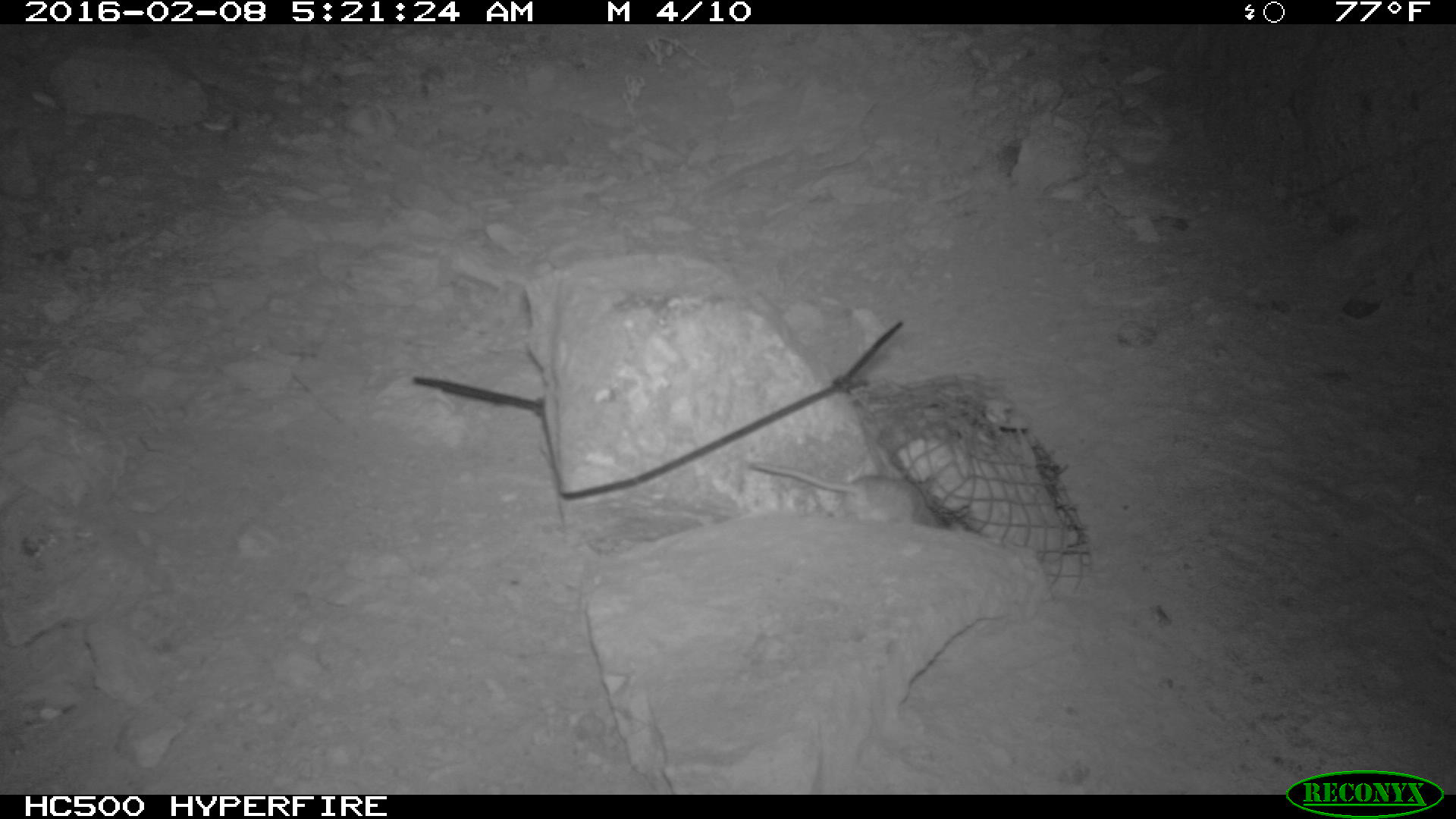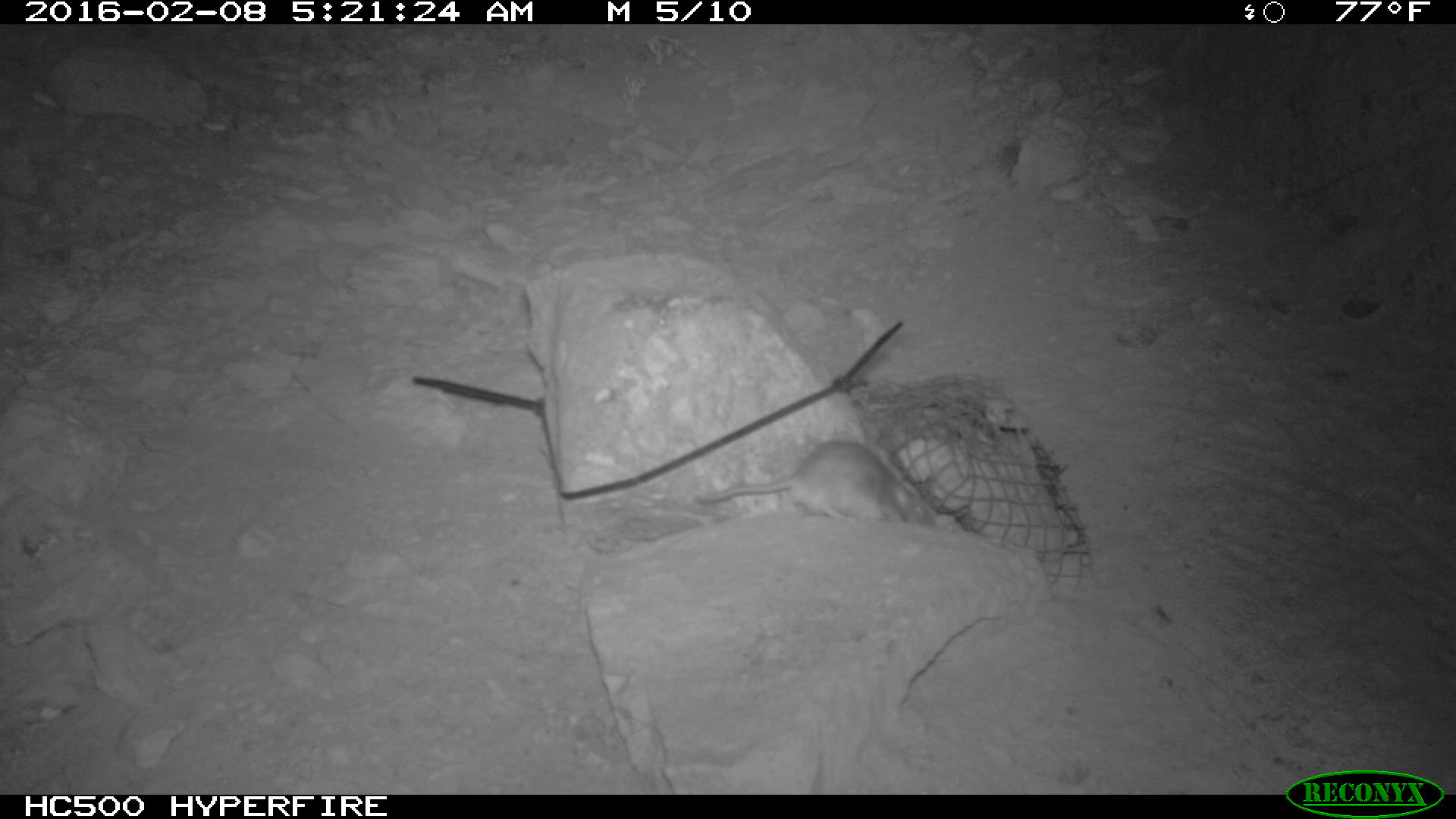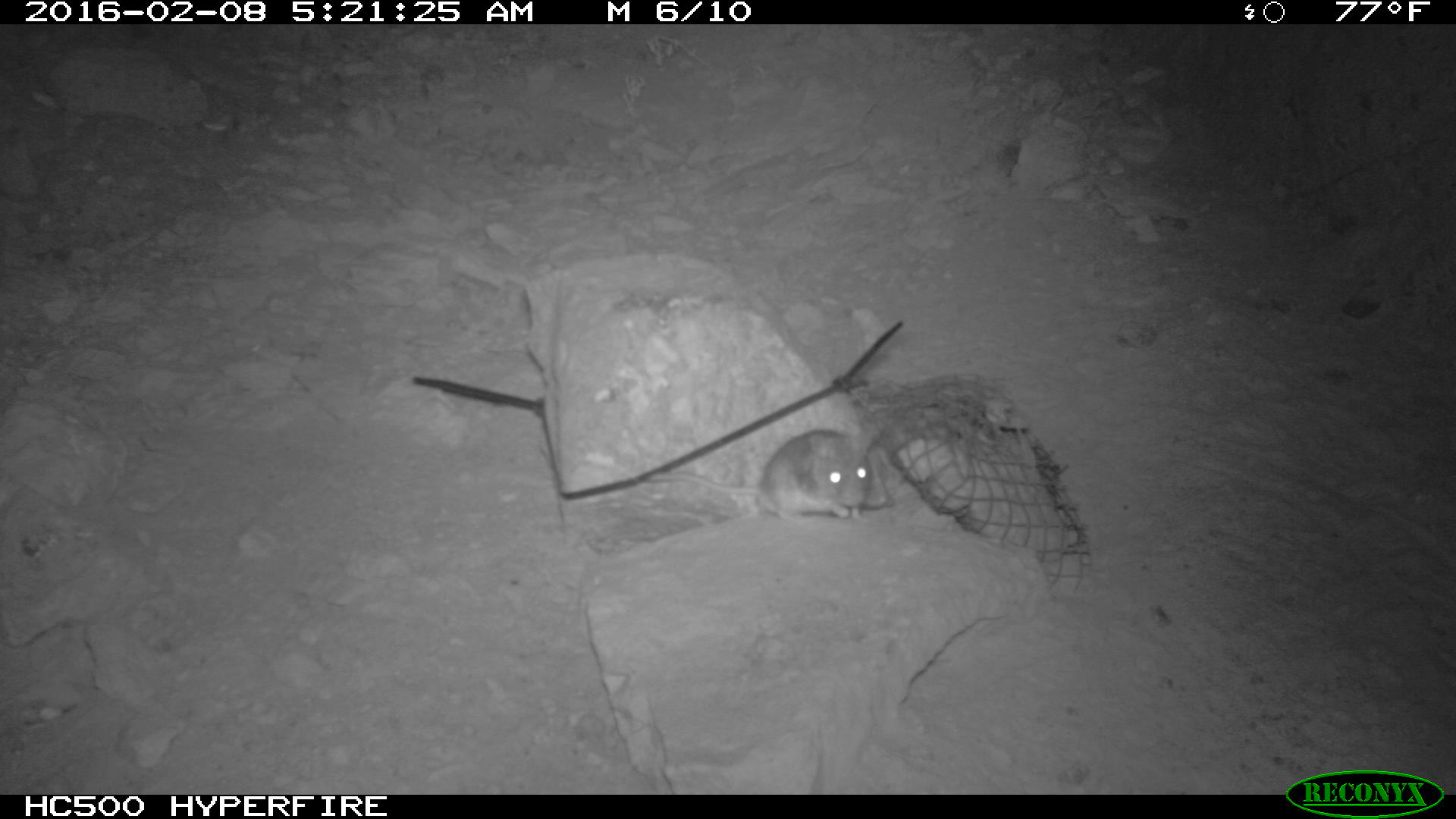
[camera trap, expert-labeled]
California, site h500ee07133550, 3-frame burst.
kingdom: Animalia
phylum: Chordata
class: Mammalia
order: Rodentia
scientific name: Rodentia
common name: rodent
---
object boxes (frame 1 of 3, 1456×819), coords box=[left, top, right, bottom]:
rodent: box=[750, 463, 943, 526]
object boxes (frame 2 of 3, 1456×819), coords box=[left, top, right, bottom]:
rodent: box=[695, 440, 943, 526]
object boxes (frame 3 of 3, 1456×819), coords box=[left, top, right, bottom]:
rodent: box=[649, 423, 877, 520]